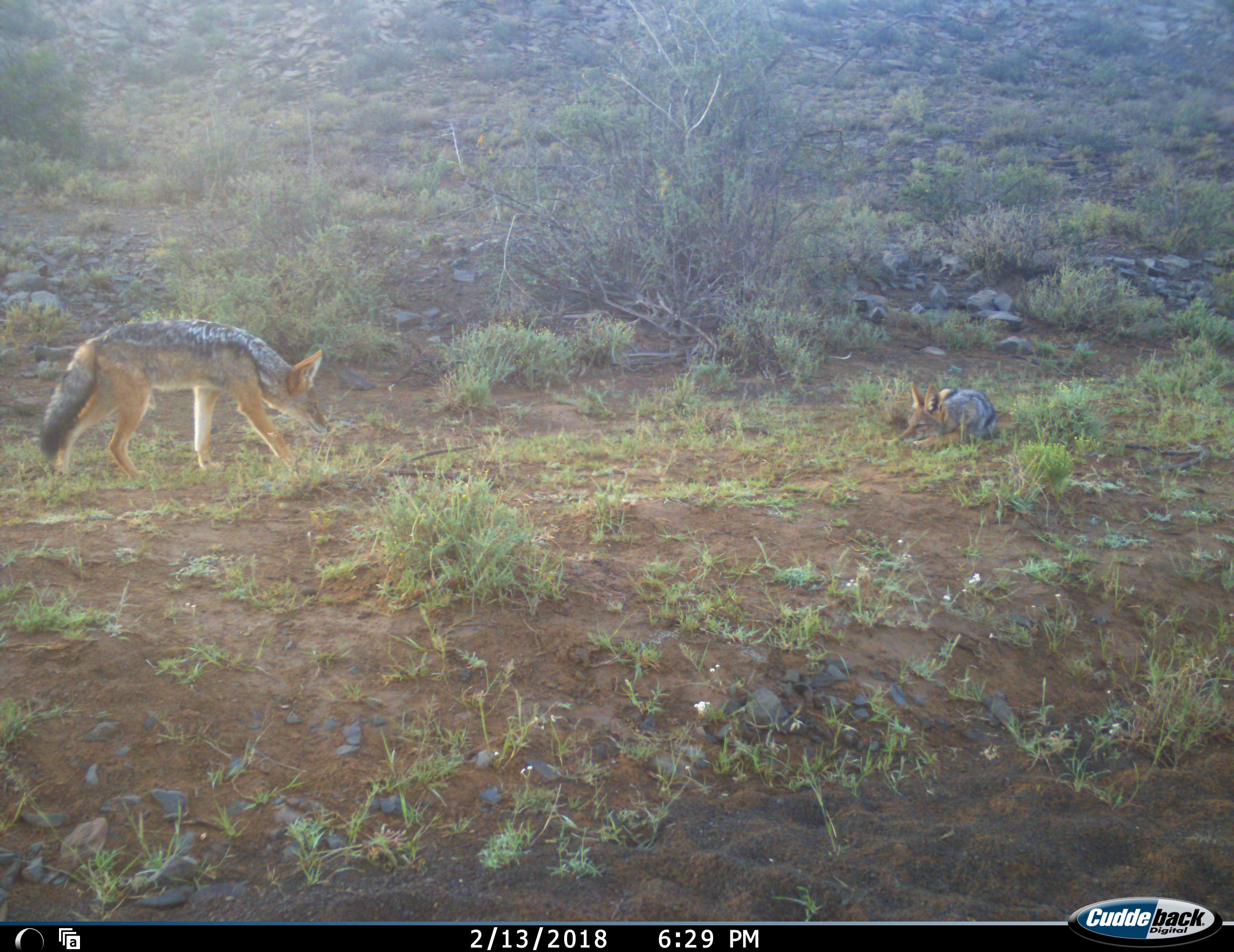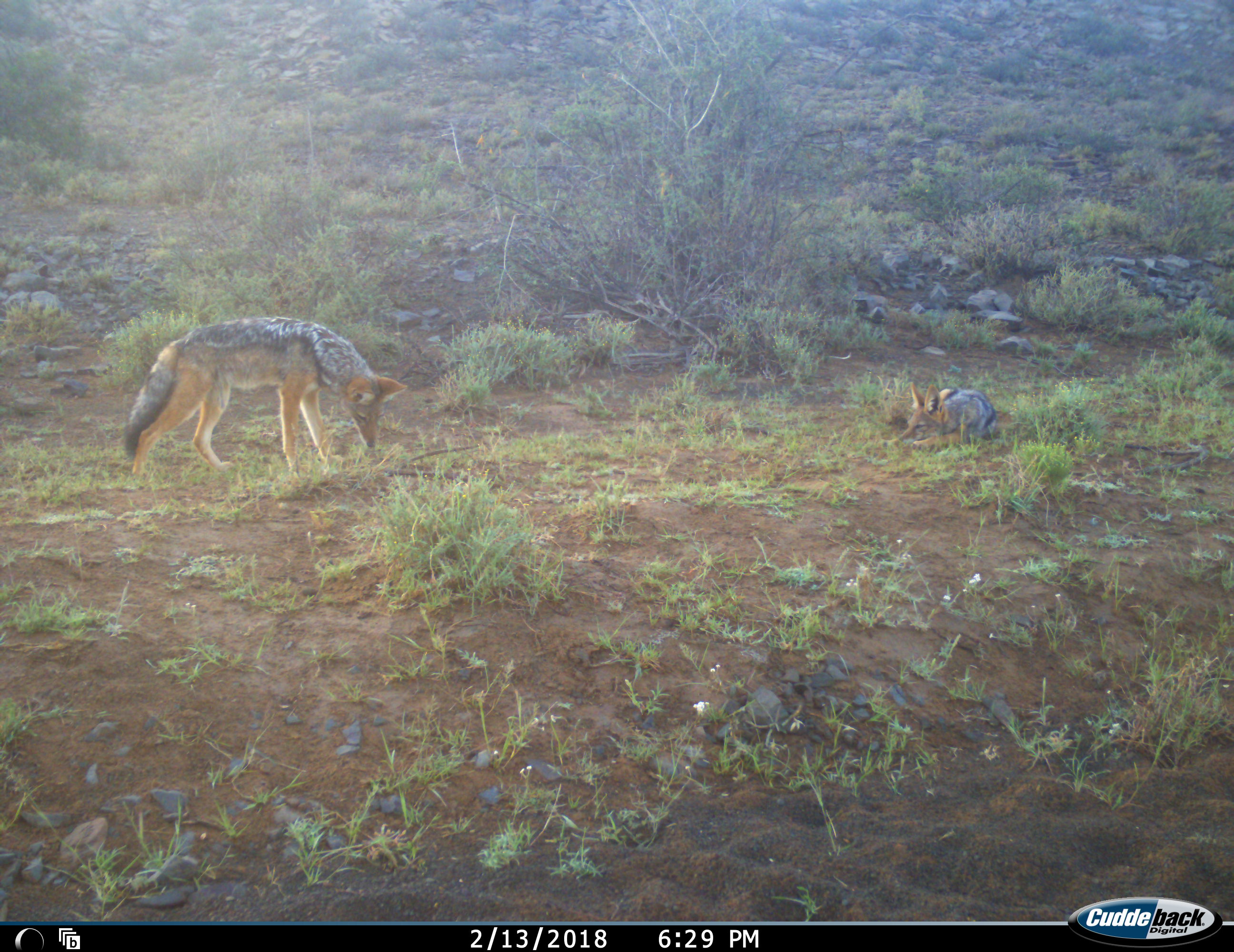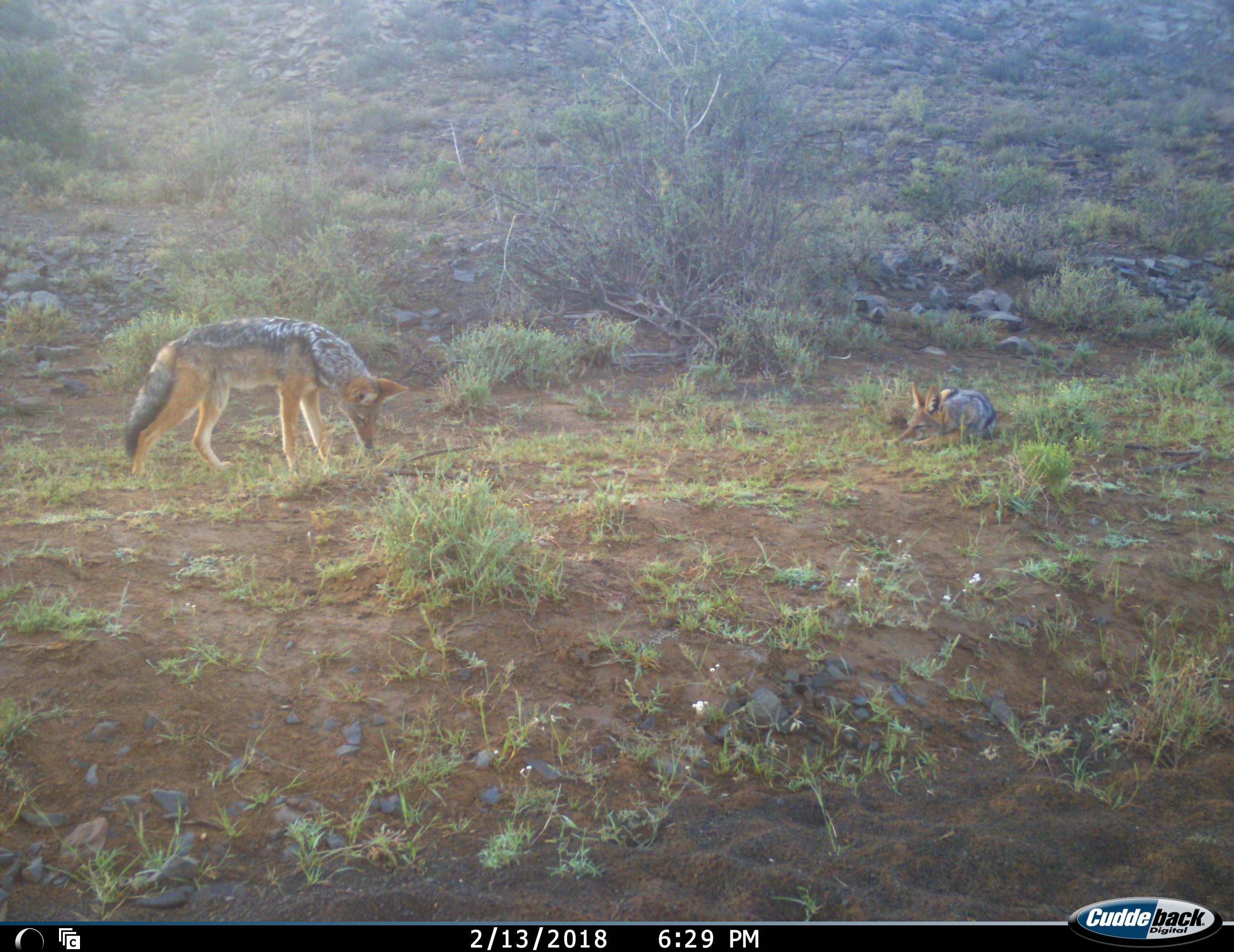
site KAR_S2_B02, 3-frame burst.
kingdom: Animalia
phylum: Chordata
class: Mammalia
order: Carnivora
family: Canidae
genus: Lupulella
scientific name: Lupulella mesomelas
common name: black-backed jackal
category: jackalblackbacked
Jackalblackbacked (black-backed jackal) (Lupulella mesomelas), count 2. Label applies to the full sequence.